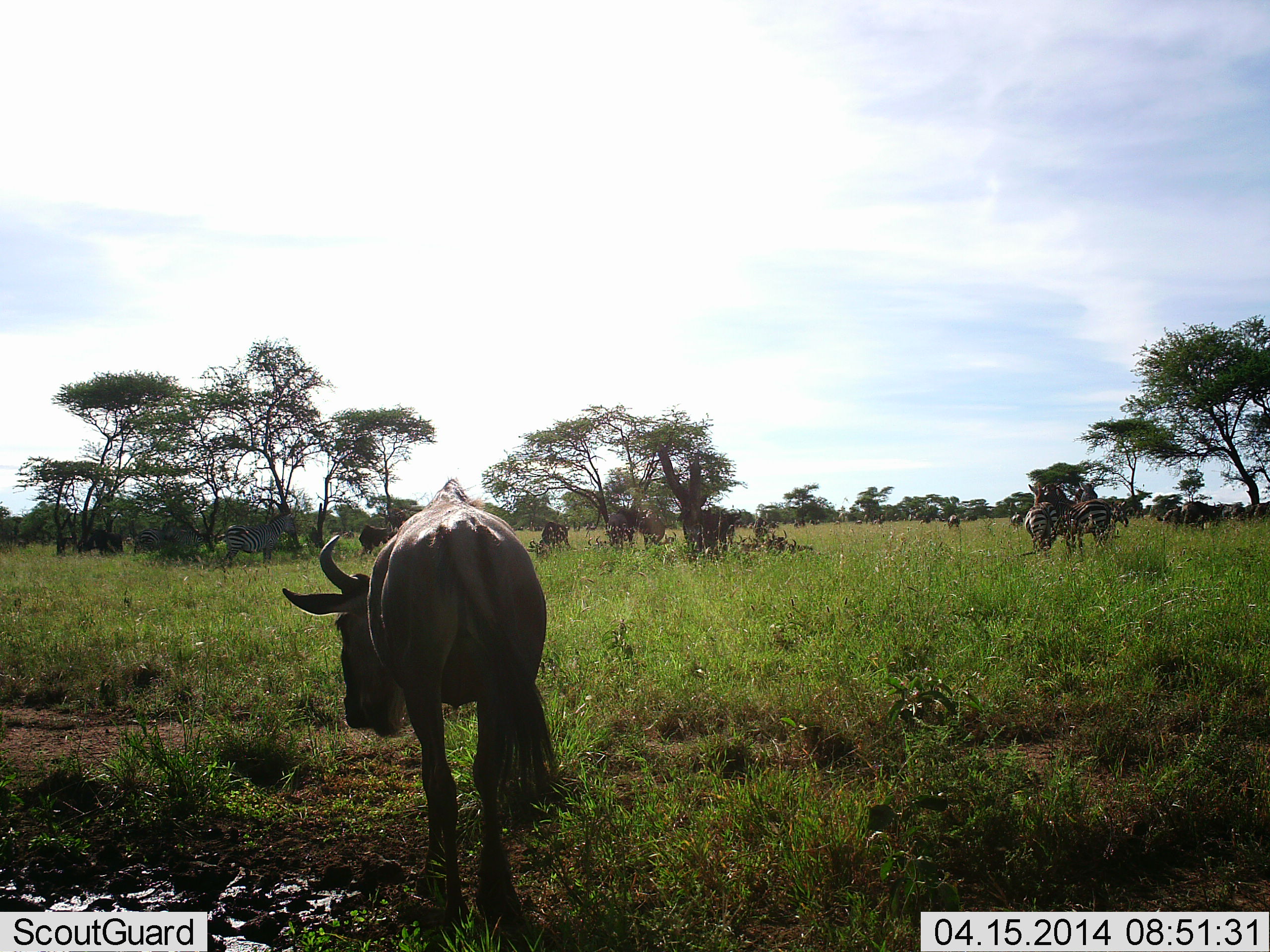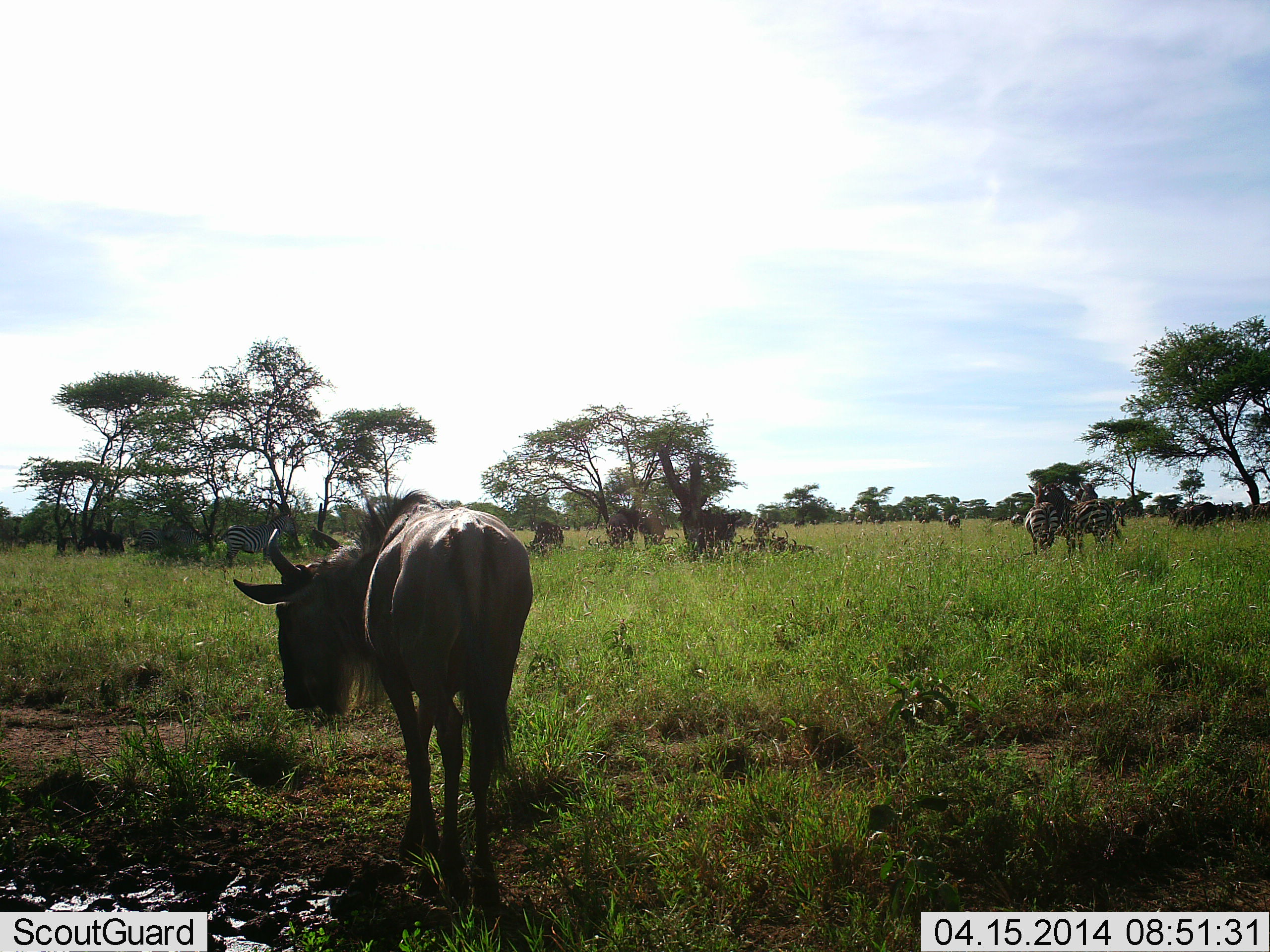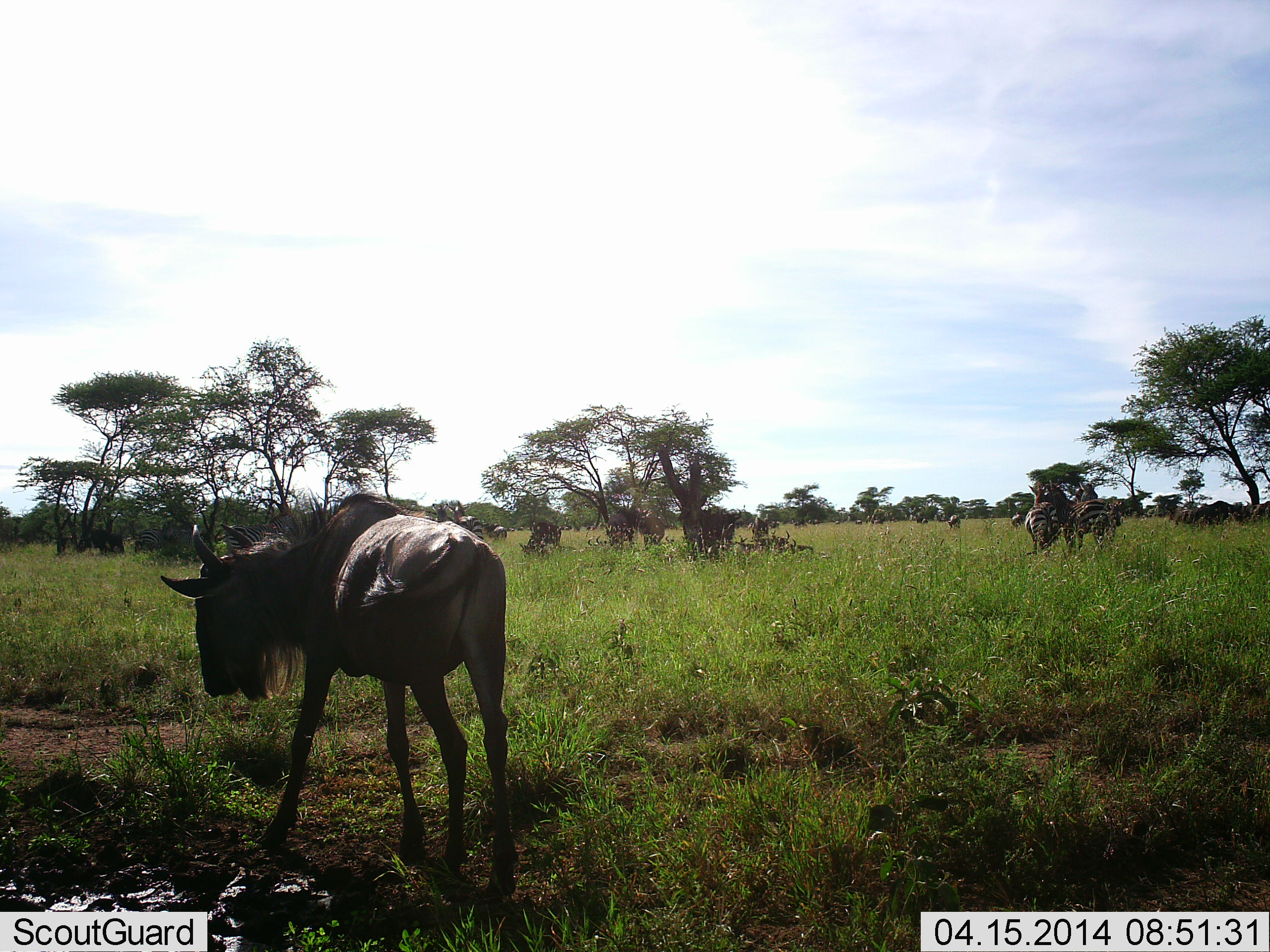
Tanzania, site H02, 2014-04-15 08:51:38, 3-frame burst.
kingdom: Animalia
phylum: Chordata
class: Mammalia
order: Artiodactyla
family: Bovidae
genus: Connochaetes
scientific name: Connochaetes taurinus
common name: blue wildebeest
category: wildebeest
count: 1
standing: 77%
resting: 23%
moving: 62%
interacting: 8%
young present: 0%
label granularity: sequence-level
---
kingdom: Animalia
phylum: Chordata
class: Mammalia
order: Perissodactyla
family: Equidae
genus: Equus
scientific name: Equus quagga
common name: plains zebra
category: zebra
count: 4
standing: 90%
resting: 0%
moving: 0%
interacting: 10%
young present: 0%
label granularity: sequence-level